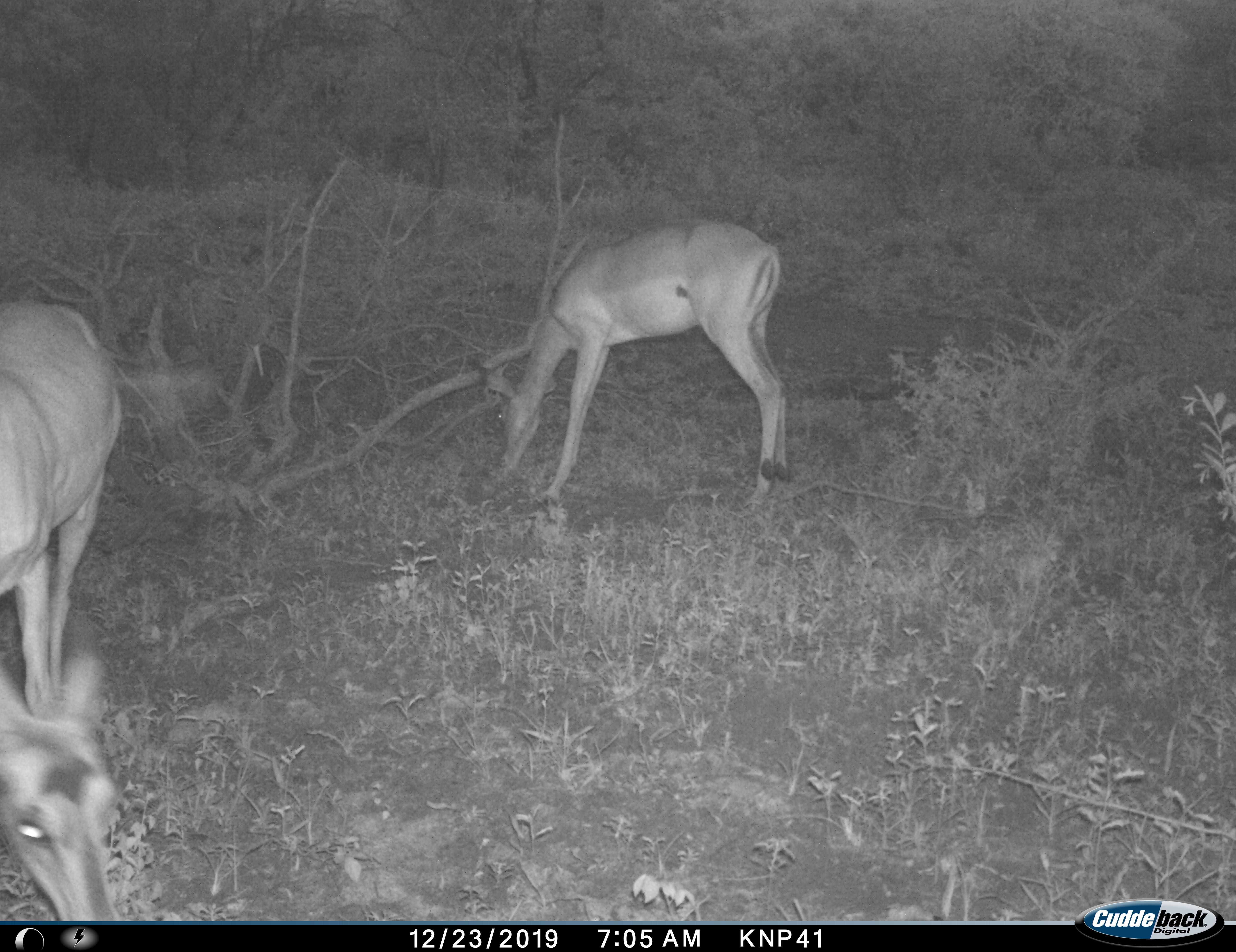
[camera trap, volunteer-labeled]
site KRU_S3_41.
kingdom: Animalia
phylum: Chordata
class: Mammalia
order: Artiodactyla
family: Bovidae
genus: Aepyceros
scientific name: Aepyceros melampus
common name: impala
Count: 2.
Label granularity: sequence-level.